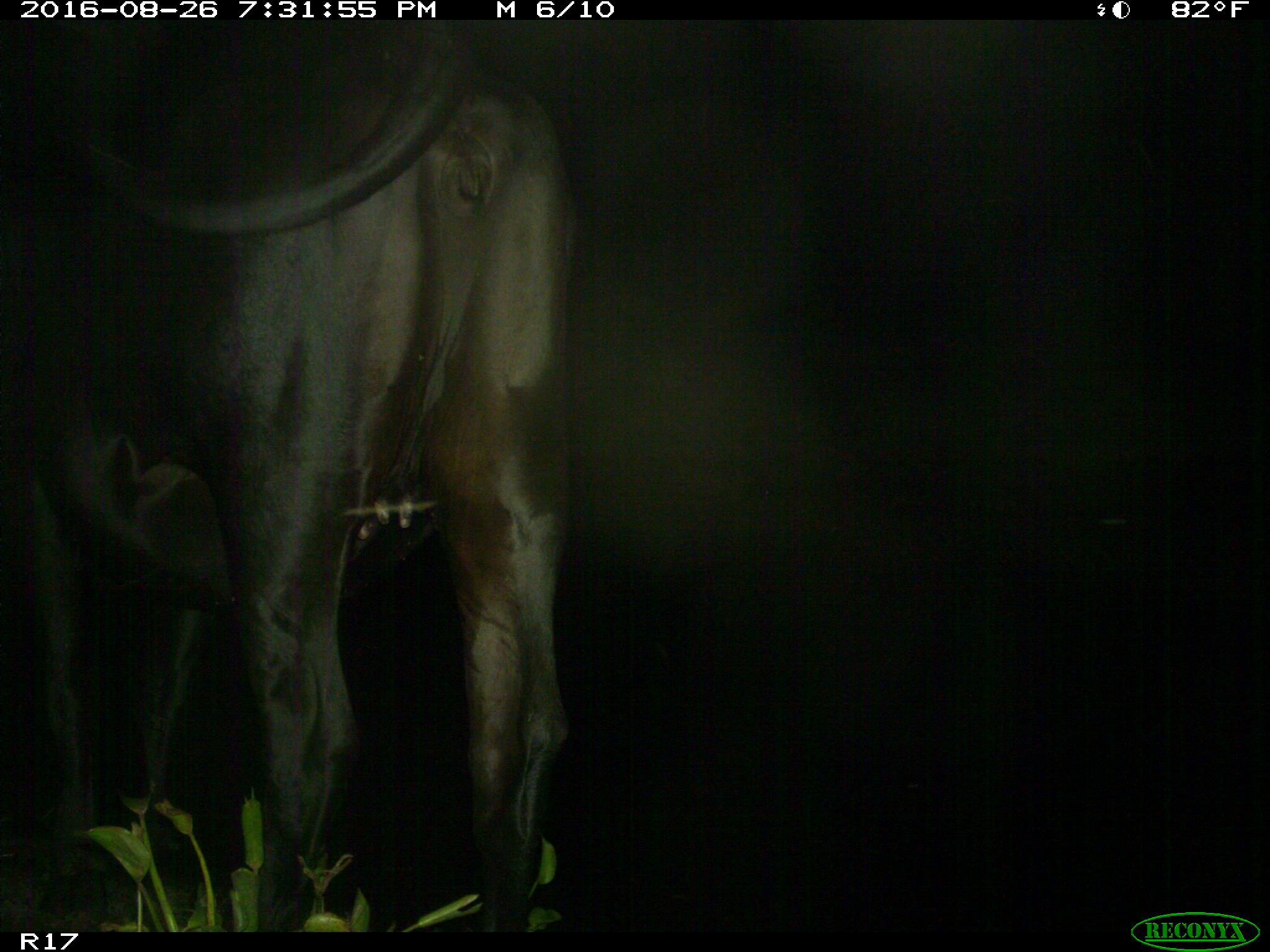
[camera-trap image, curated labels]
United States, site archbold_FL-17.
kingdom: Animalia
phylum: Chordata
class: Mammalia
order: Artiodactyla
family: Bovidae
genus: Bos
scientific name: Bos taurus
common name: domestic cow